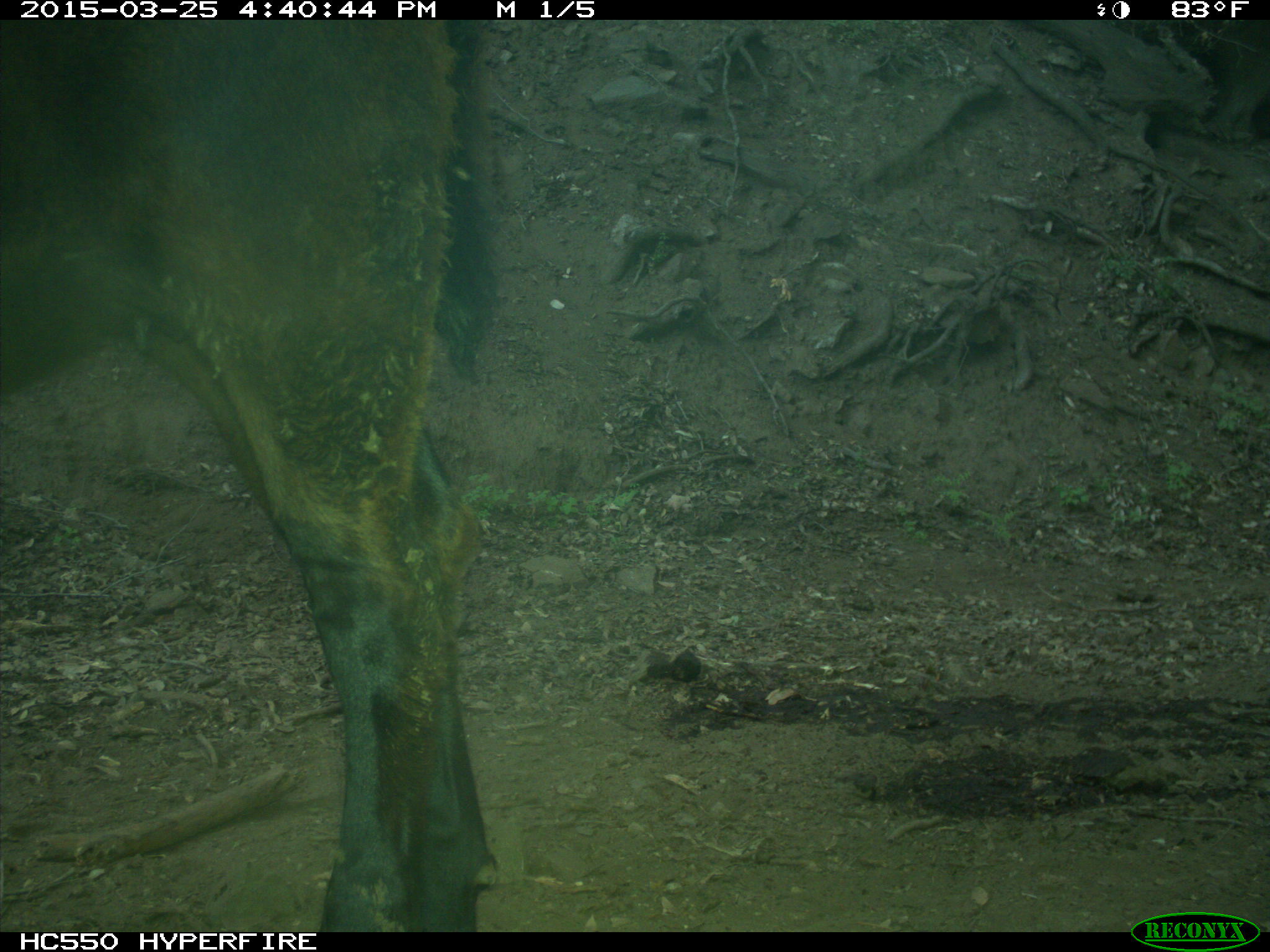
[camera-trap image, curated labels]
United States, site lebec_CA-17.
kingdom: Animalia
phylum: Chordata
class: Mammalia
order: Artiodactyla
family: Bovidae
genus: Bos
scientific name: Bos taurus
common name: domestic cow